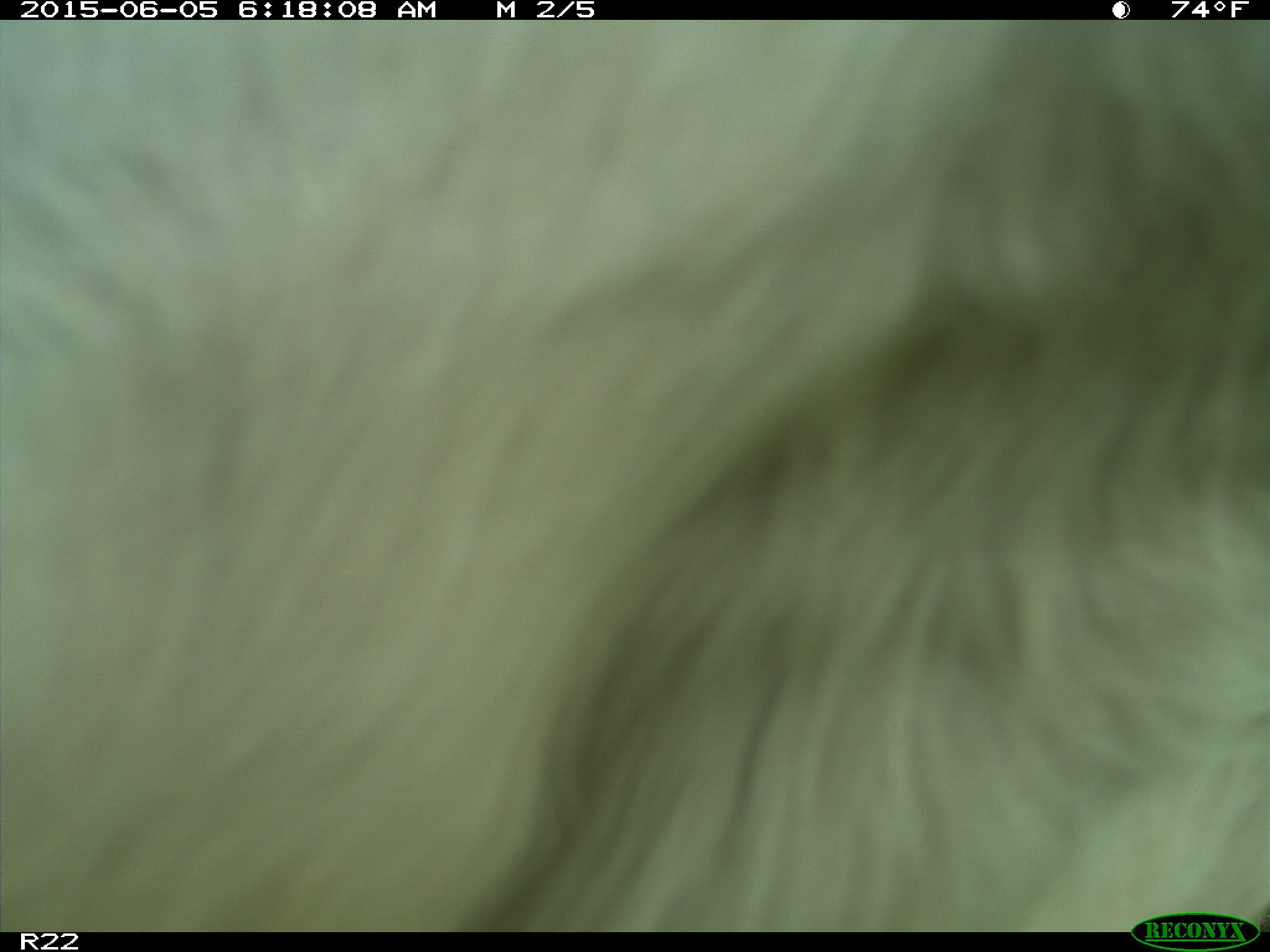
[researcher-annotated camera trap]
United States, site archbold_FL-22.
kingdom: Animalia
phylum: Chordata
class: Mammalia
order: Artiodactyla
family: Bovidae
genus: Bos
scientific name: Bos taurus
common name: domestic cow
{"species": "Bos taurus (domestic cow)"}